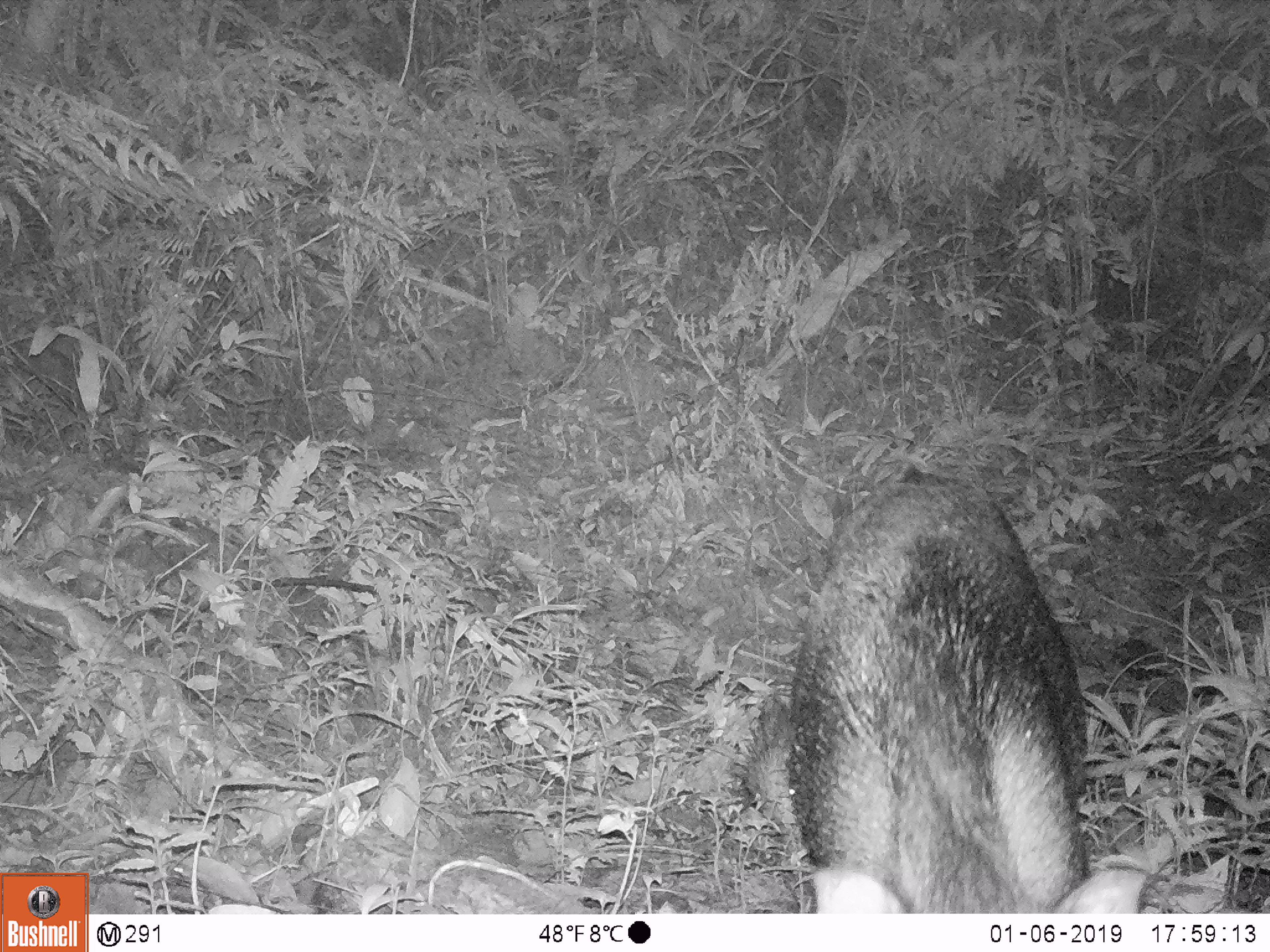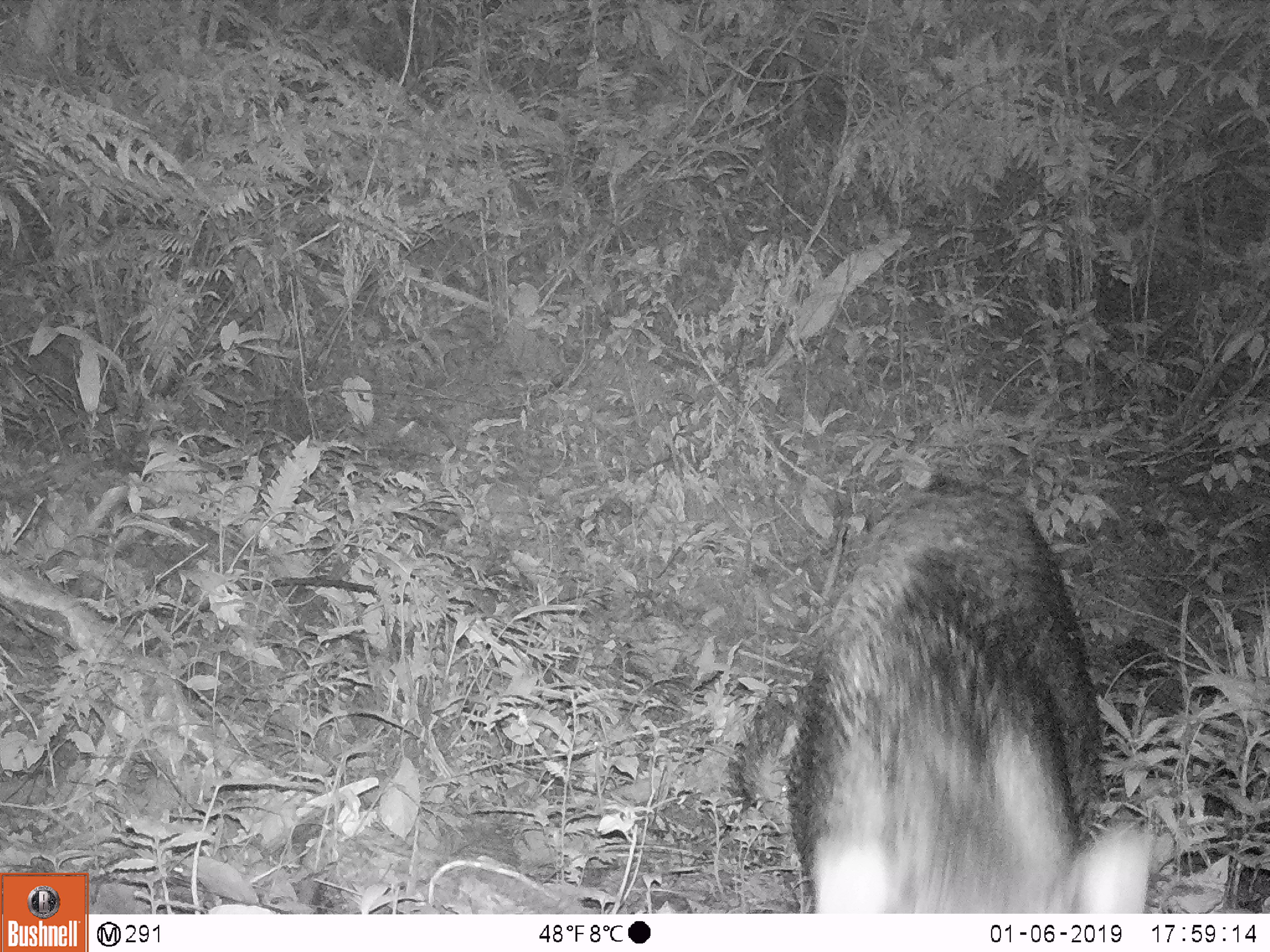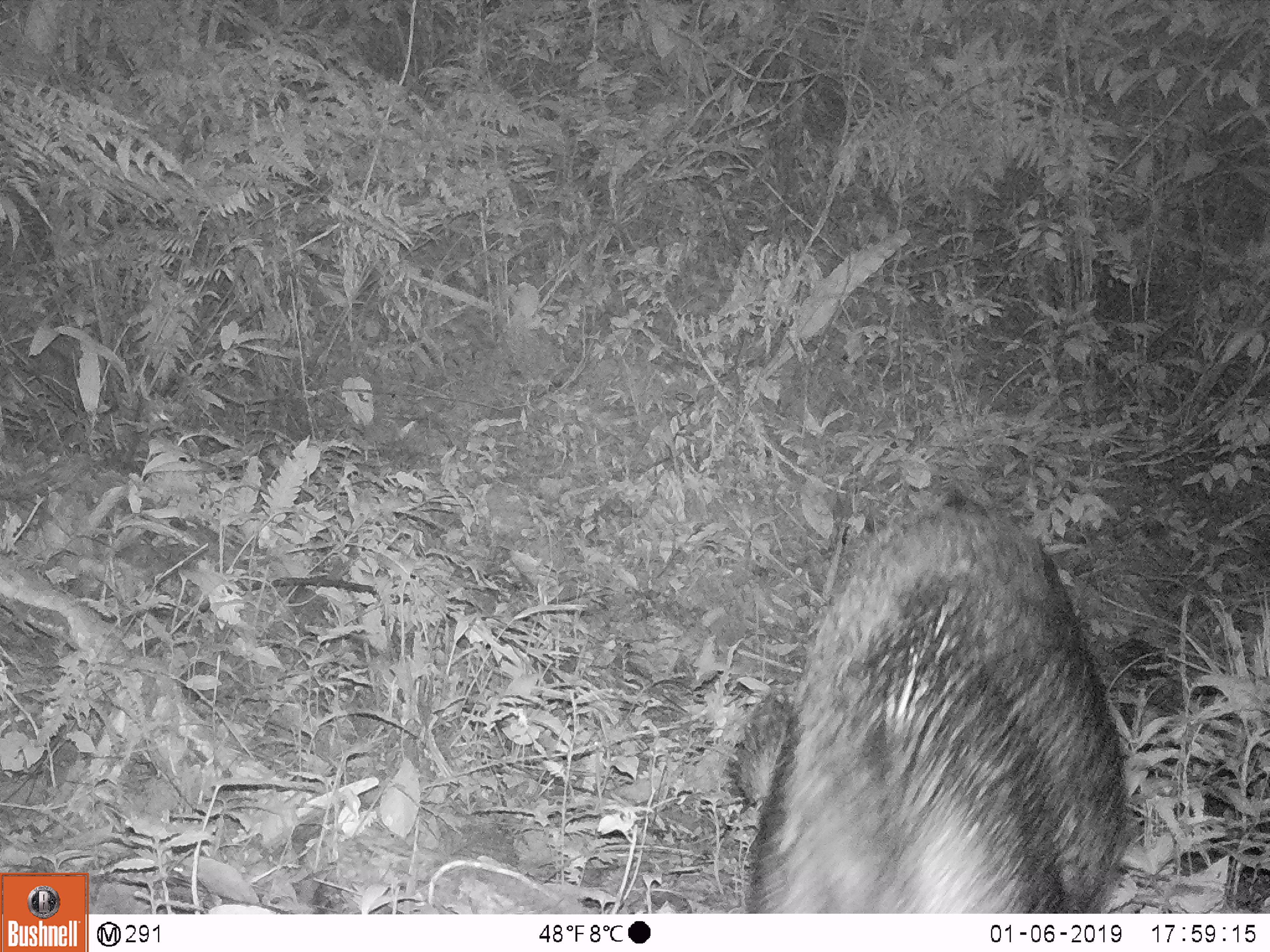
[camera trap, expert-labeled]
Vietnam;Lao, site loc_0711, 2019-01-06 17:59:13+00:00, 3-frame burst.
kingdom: Animalia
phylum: Chordata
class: Mammalia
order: Artiodactyla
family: Suidae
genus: Sus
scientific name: Sus scrofa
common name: eurasian wild pig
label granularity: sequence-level